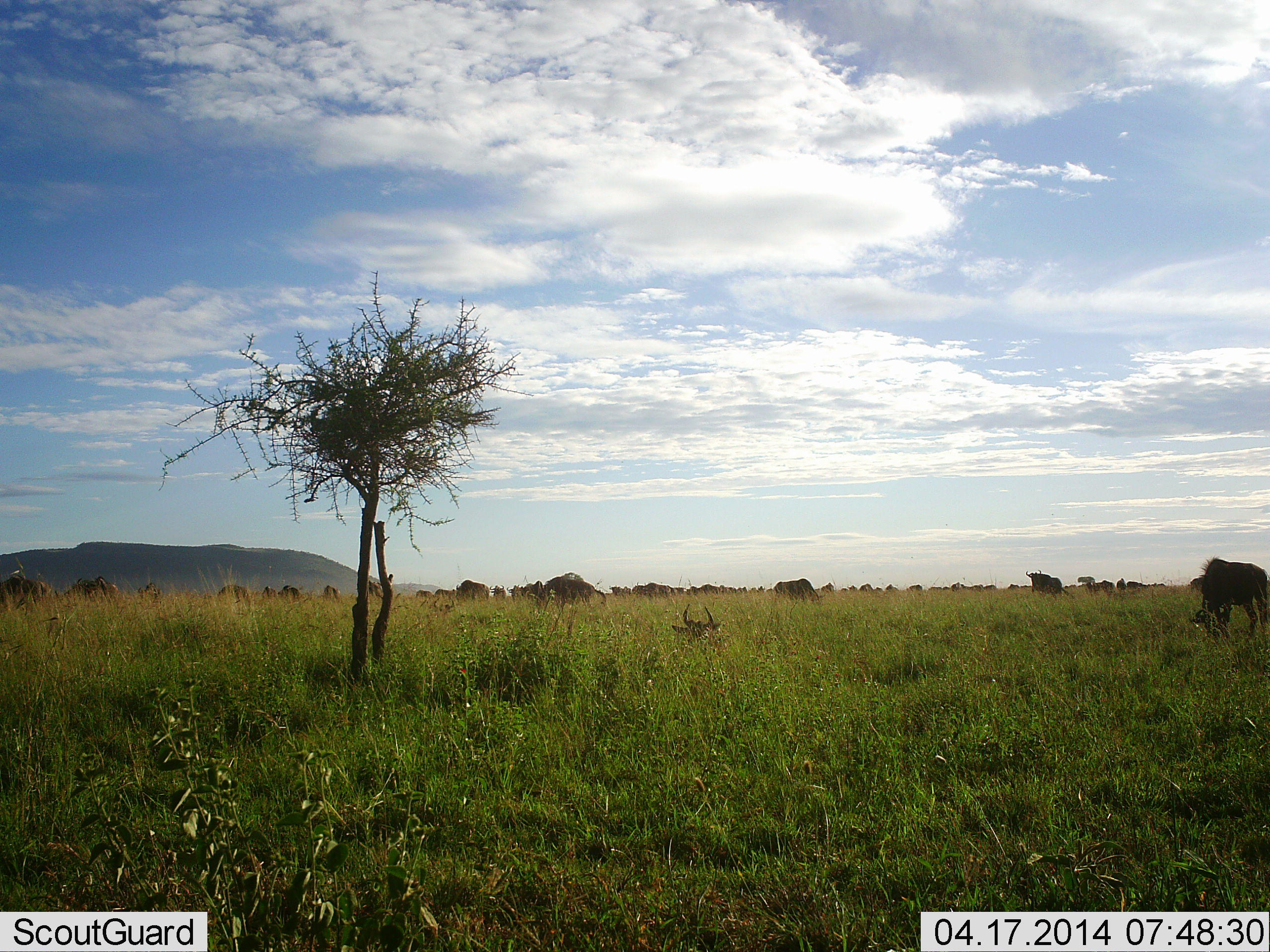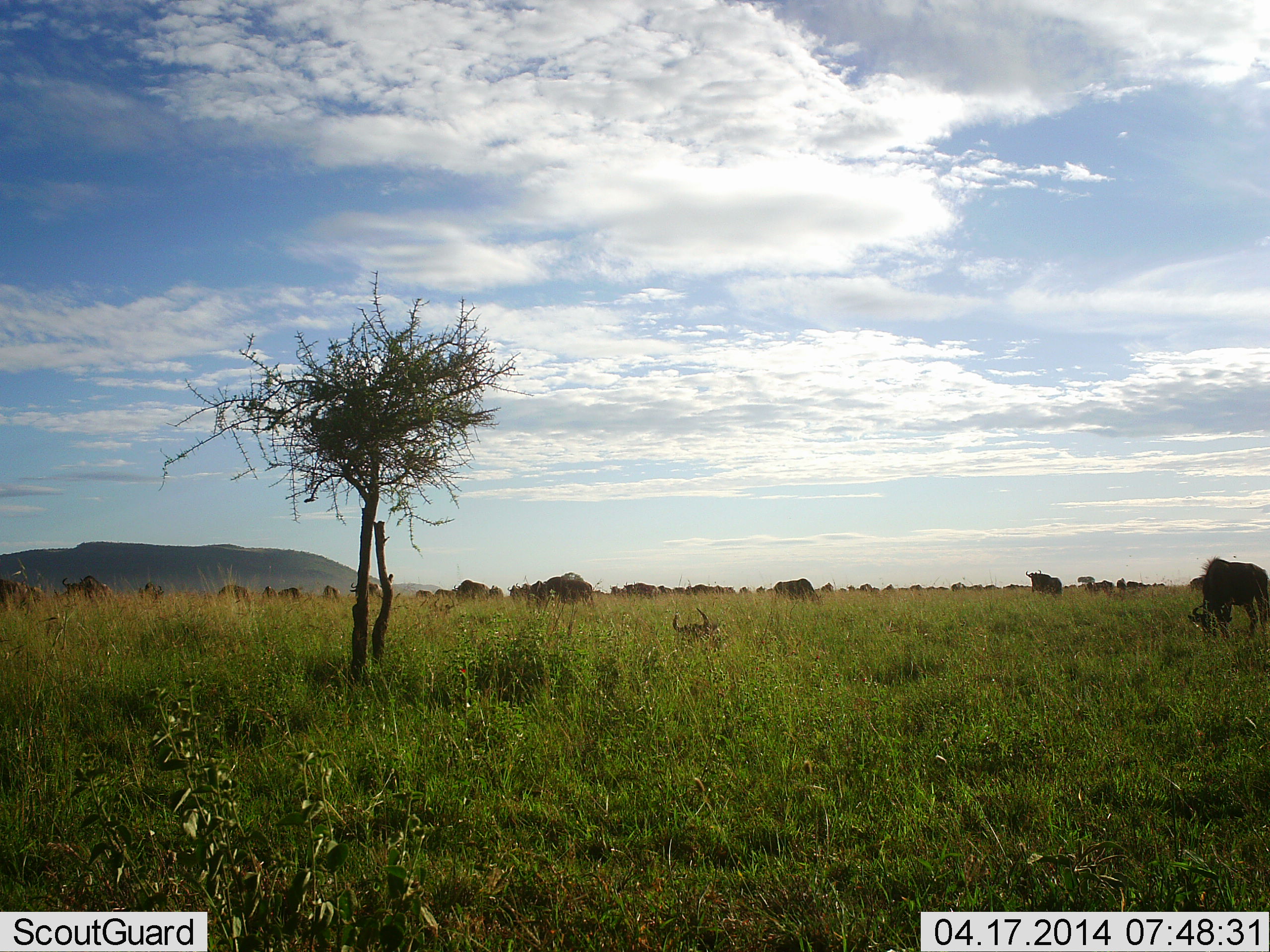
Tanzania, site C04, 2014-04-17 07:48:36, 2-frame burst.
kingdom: Animalia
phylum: Chordata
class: Mammalia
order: Artiodactyla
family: Bovidae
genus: Connochaetes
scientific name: Connochaetes taurinus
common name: blue wildebeest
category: wildebeest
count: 11-50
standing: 20%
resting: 50%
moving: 60%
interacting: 0%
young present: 10%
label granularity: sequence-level